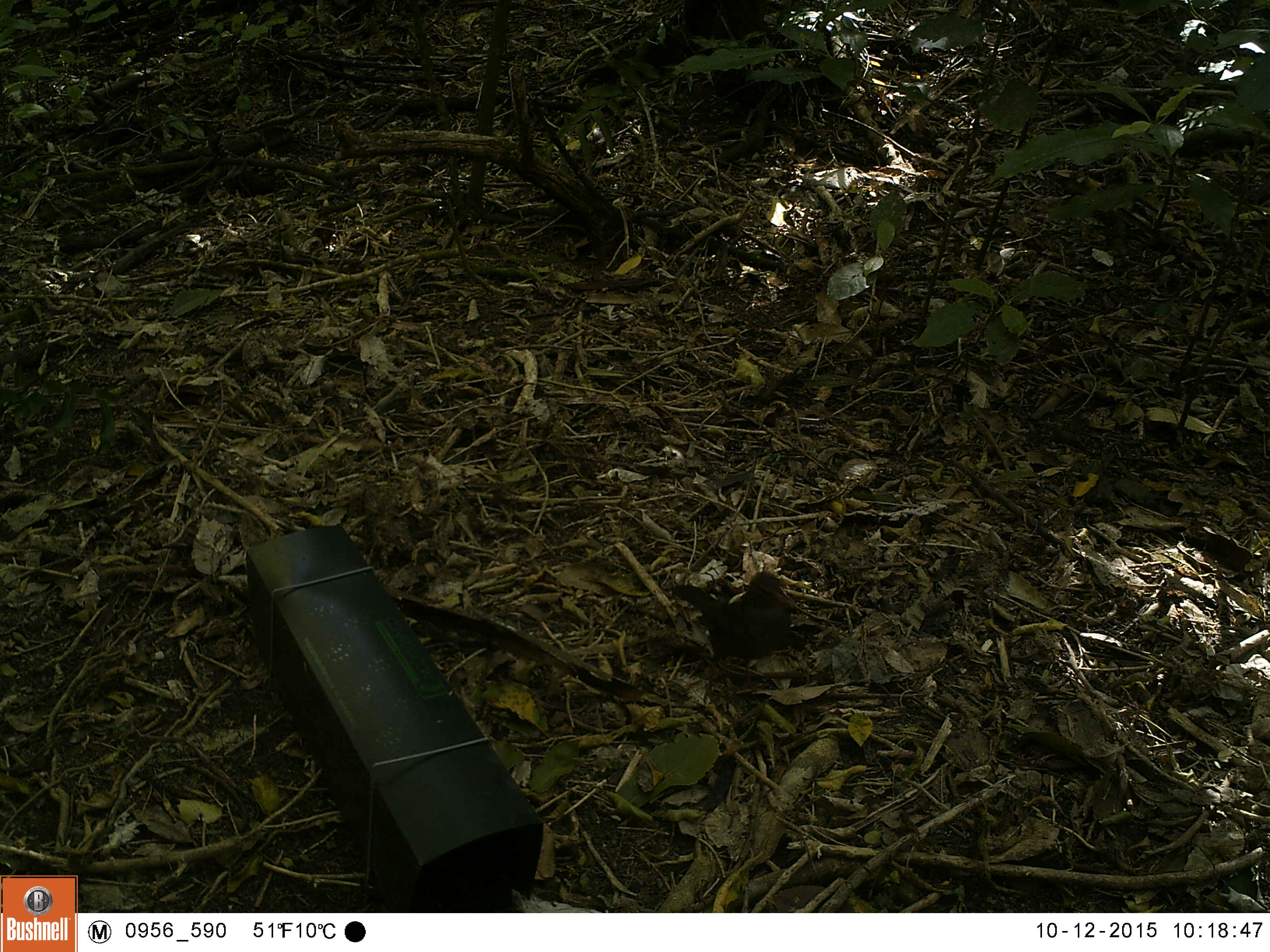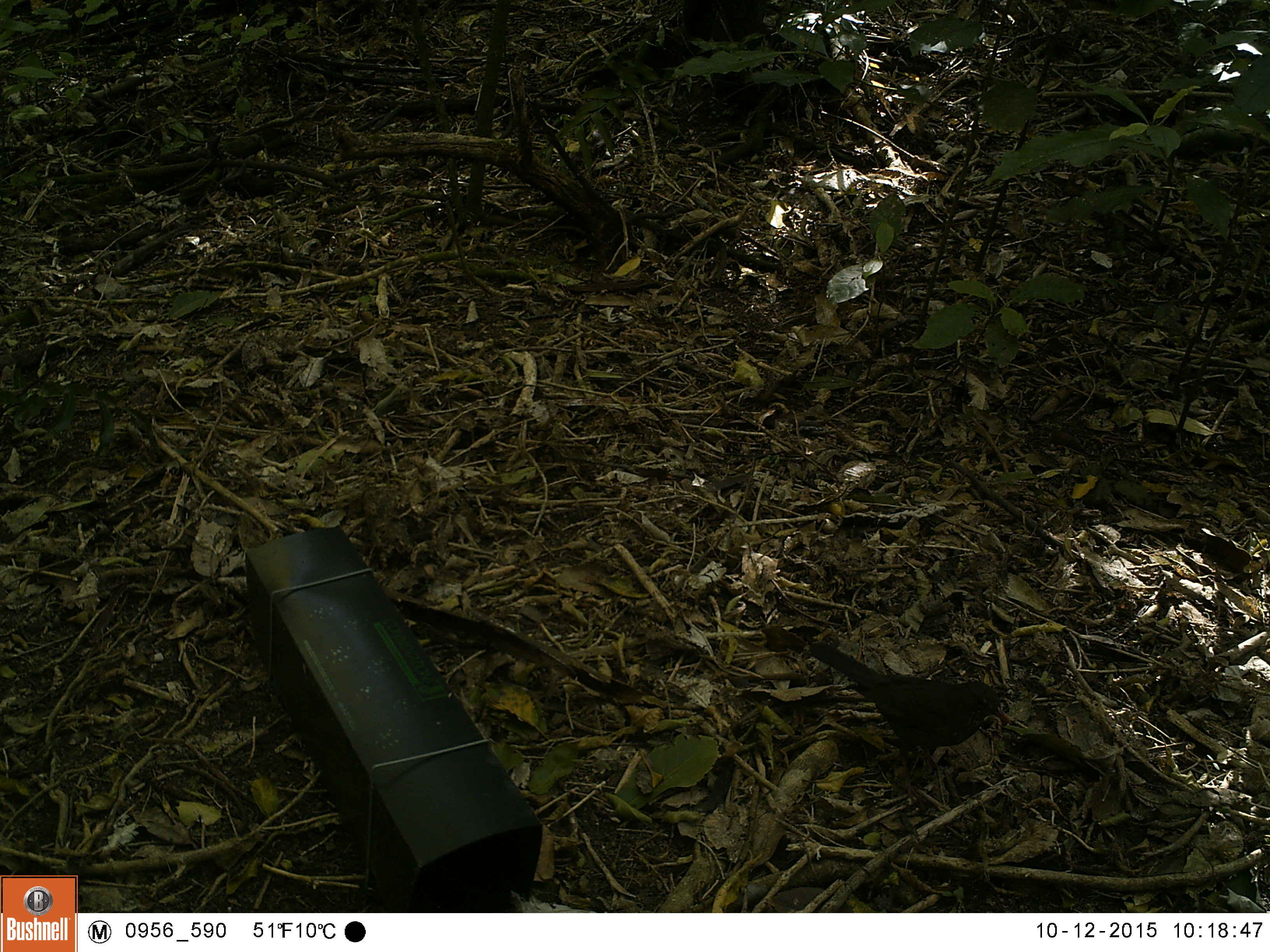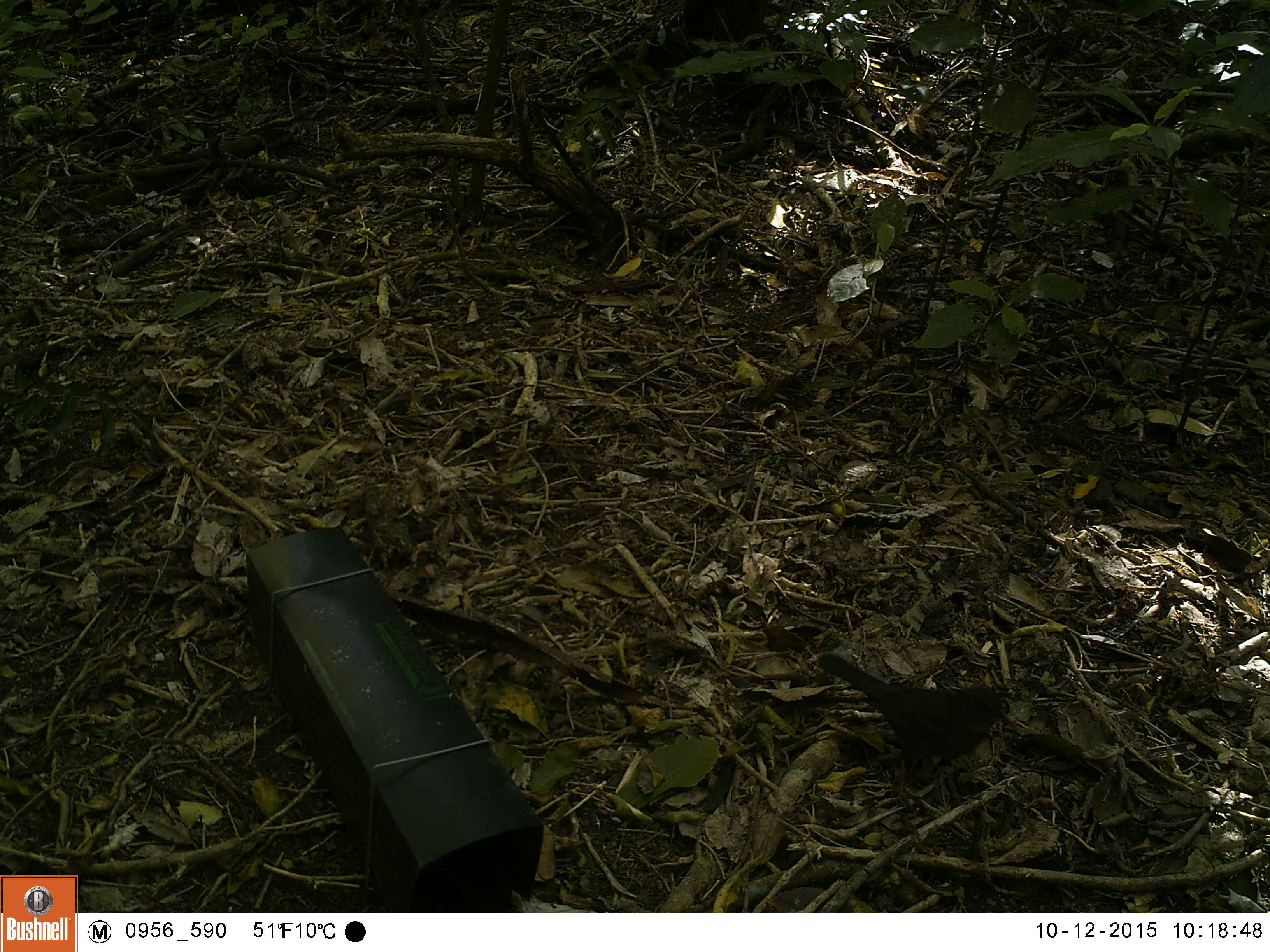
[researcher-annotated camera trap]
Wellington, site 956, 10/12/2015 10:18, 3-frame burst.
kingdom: Animalia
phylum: Chordata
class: Aves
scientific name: Aves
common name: bird